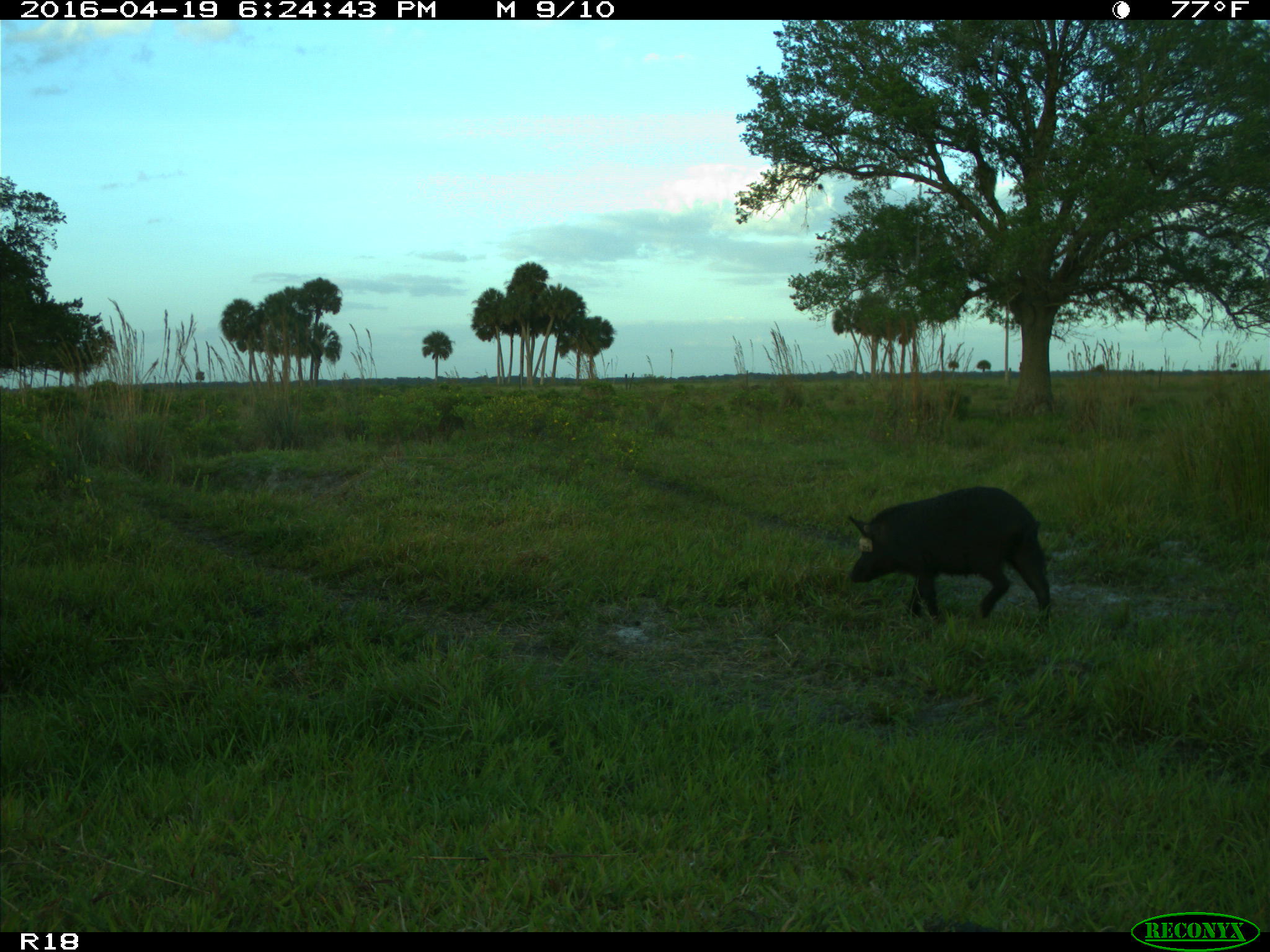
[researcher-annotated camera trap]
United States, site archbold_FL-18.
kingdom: Animalia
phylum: Chordata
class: Mammalia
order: Artiodactyla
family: Suidae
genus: Sus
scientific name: Sus scrofa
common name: wild boar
Sus scrofa (wild boar).